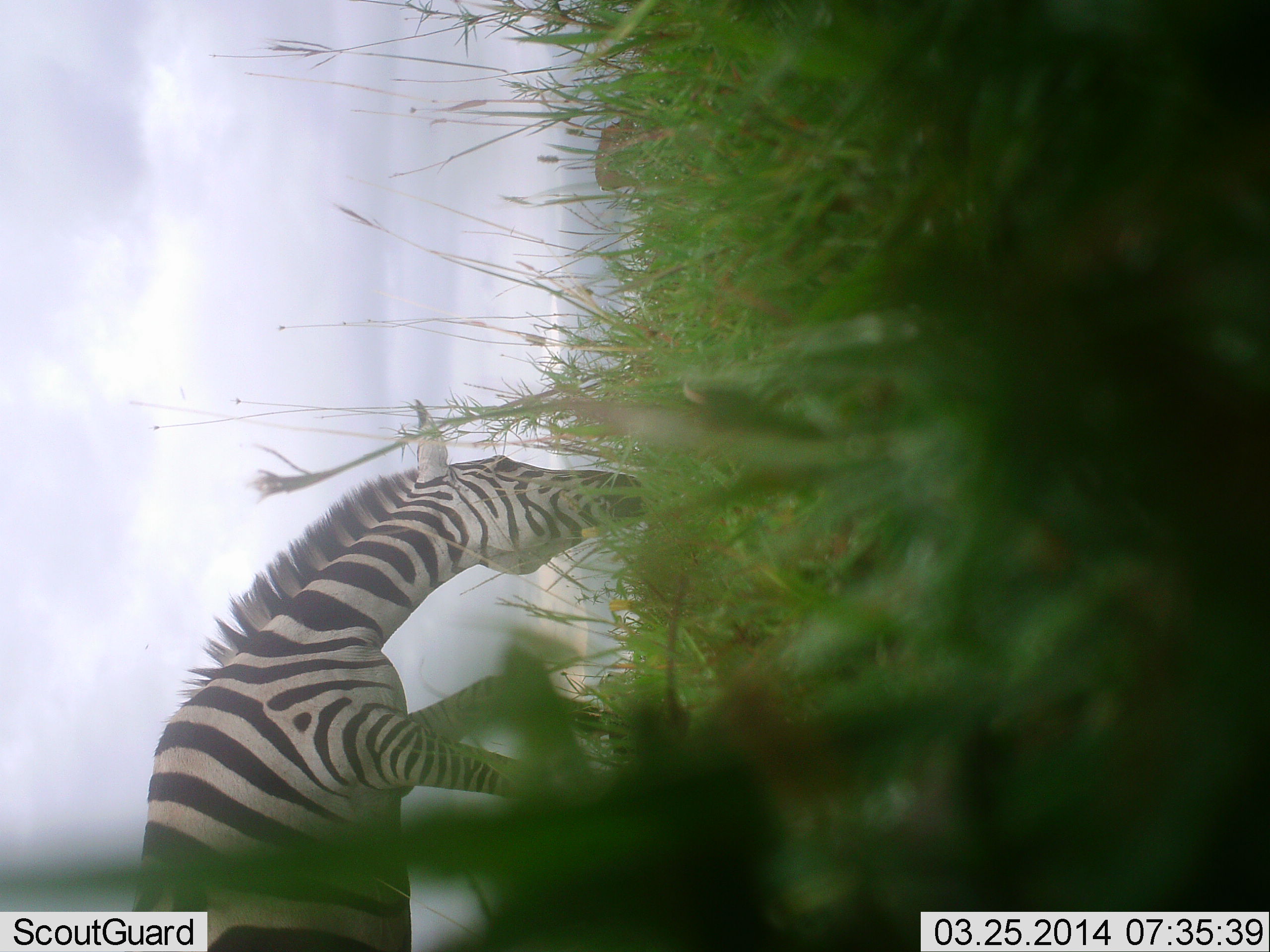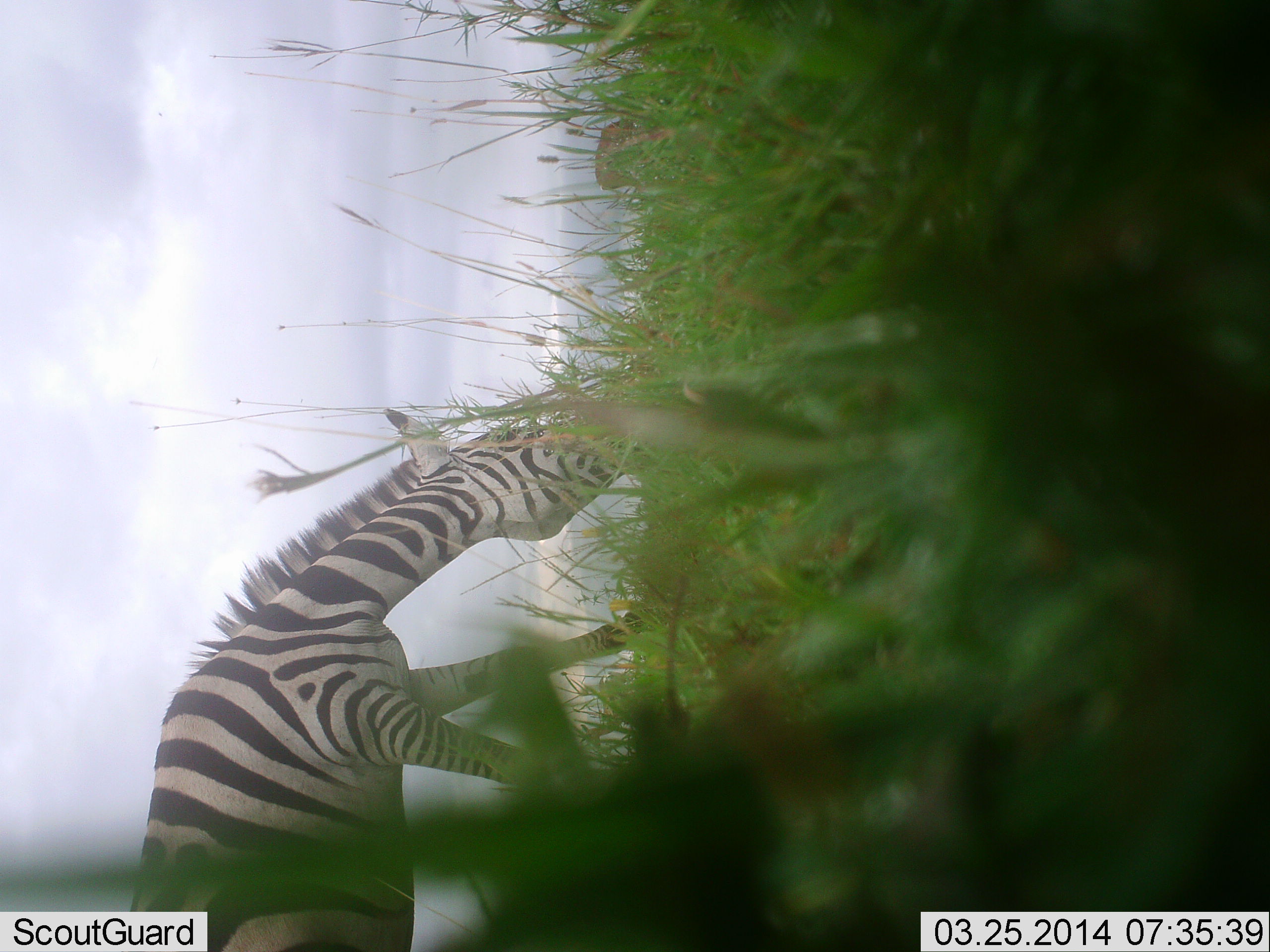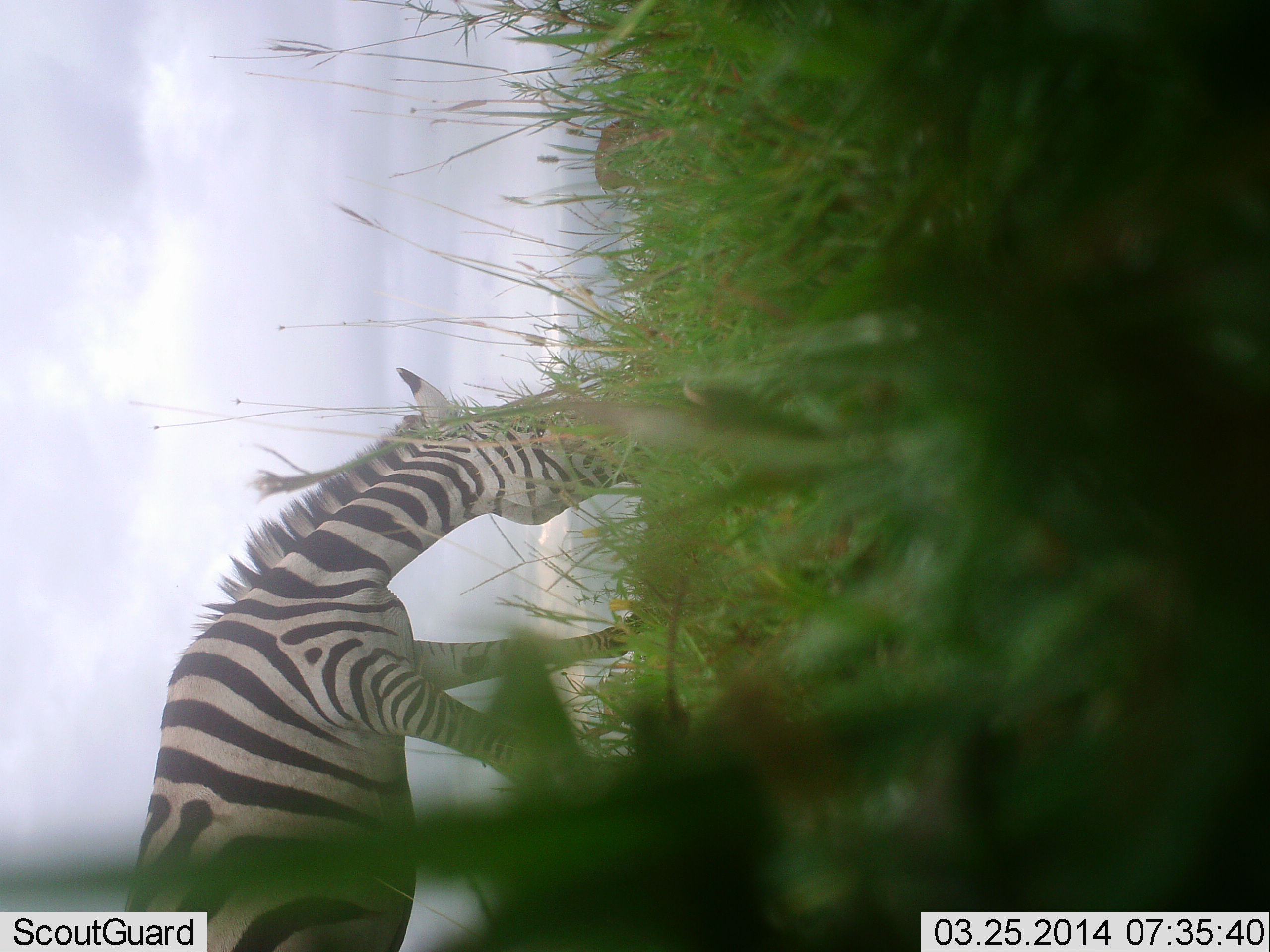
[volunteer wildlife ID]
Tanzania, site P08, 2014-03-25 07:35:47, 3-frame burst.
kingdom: Animalia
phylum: Chordata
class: Mammalia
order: Perissodactyla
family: Equidae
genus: Equus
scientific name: Equus quagga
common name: plains zebra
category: zebra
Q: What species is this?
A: Zebra (plains zebra) (Equus quagga).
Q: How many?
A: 1.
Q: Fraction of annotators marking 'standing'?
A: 13%.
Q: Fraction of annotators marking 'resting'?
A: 2%.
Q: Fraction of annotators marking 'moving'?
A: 2%.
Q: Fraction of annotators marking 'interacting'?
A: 0%.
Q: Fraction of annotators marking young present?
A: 0%.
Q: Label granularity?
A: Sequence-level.